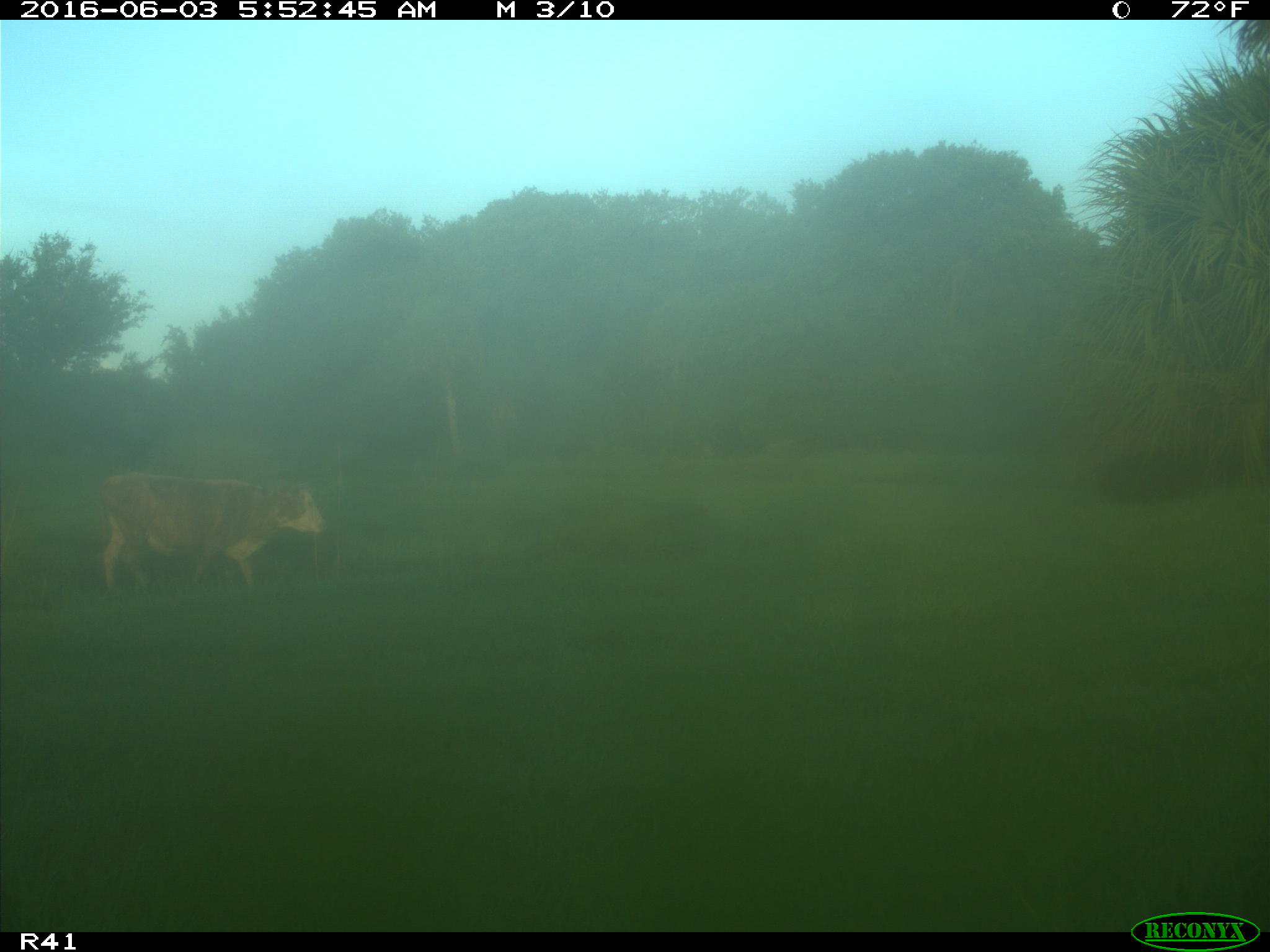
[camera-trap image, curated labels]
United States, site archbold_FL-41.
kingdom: Animalia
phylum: Chordata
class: Mammalia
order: Artiodactyla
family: Bovidae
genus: Bos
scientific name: Bos taurus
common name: domestic cow